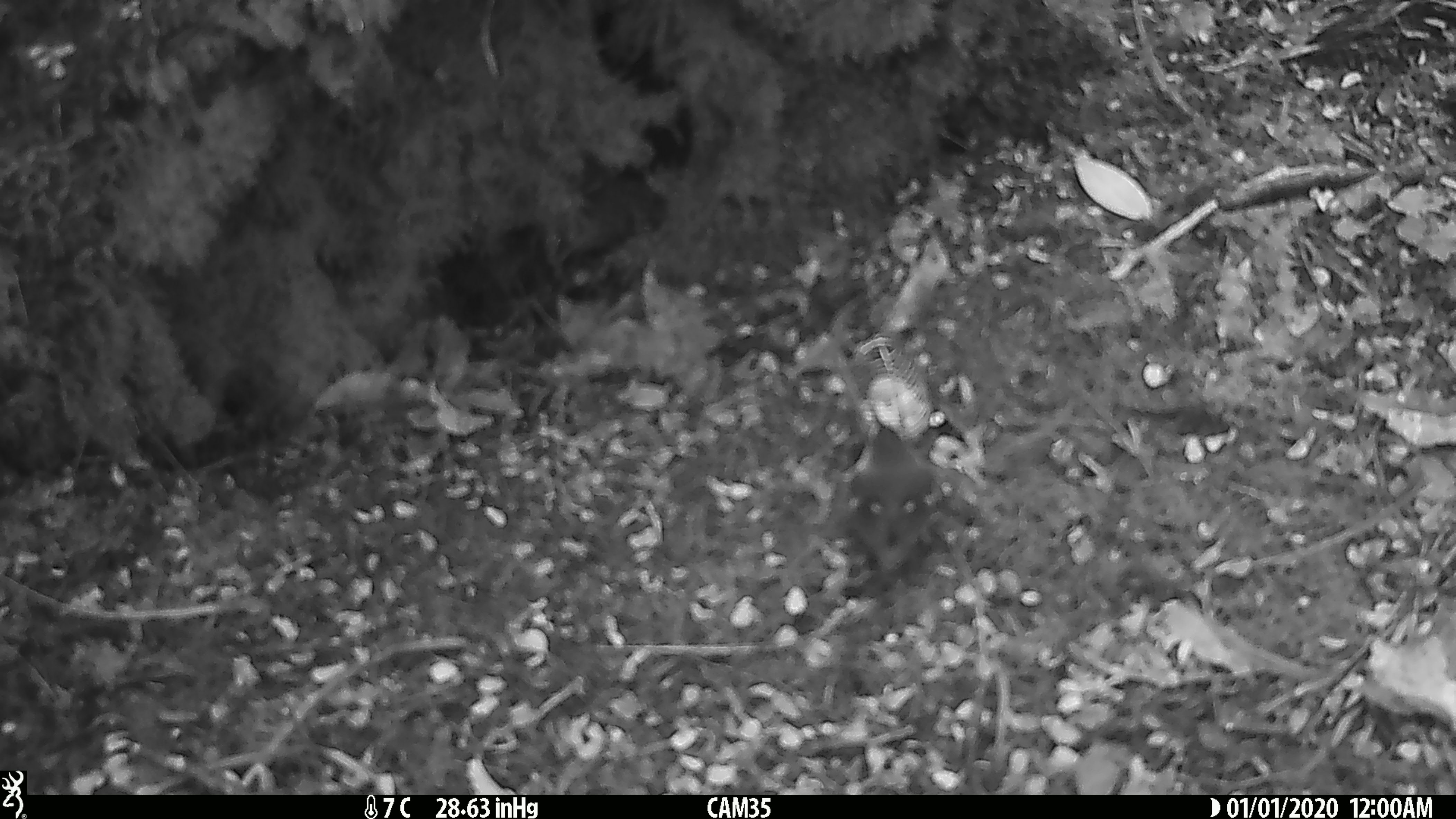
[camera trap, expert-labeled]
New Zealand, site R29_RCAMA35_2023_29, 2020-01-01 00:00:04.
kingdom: Animalia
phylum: Chordata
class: Aves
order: Passeriformes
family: Acanthisittidae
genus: Acanthisitta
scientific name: Acanthisitta chloris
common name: rifleman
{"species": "rifleman (Acanthisitta chloris)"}